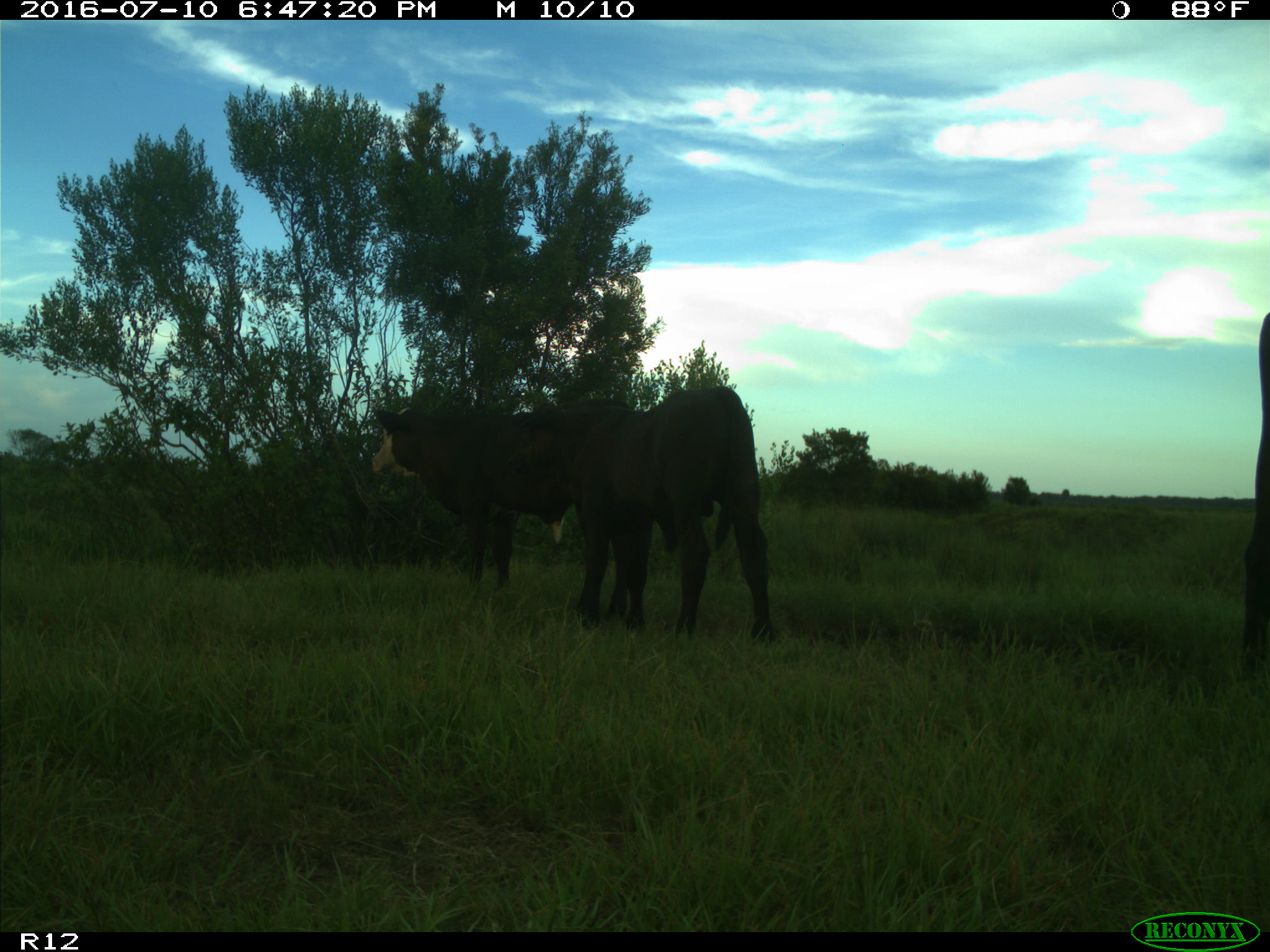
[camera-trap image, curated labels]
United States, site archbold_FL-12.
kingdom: Animalia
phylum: Chordata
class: Mammalia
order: Artiodactyla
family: Bovidae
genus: Bos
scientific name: Bos taurus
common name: domestic cow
Bos taurus (domestic cow).